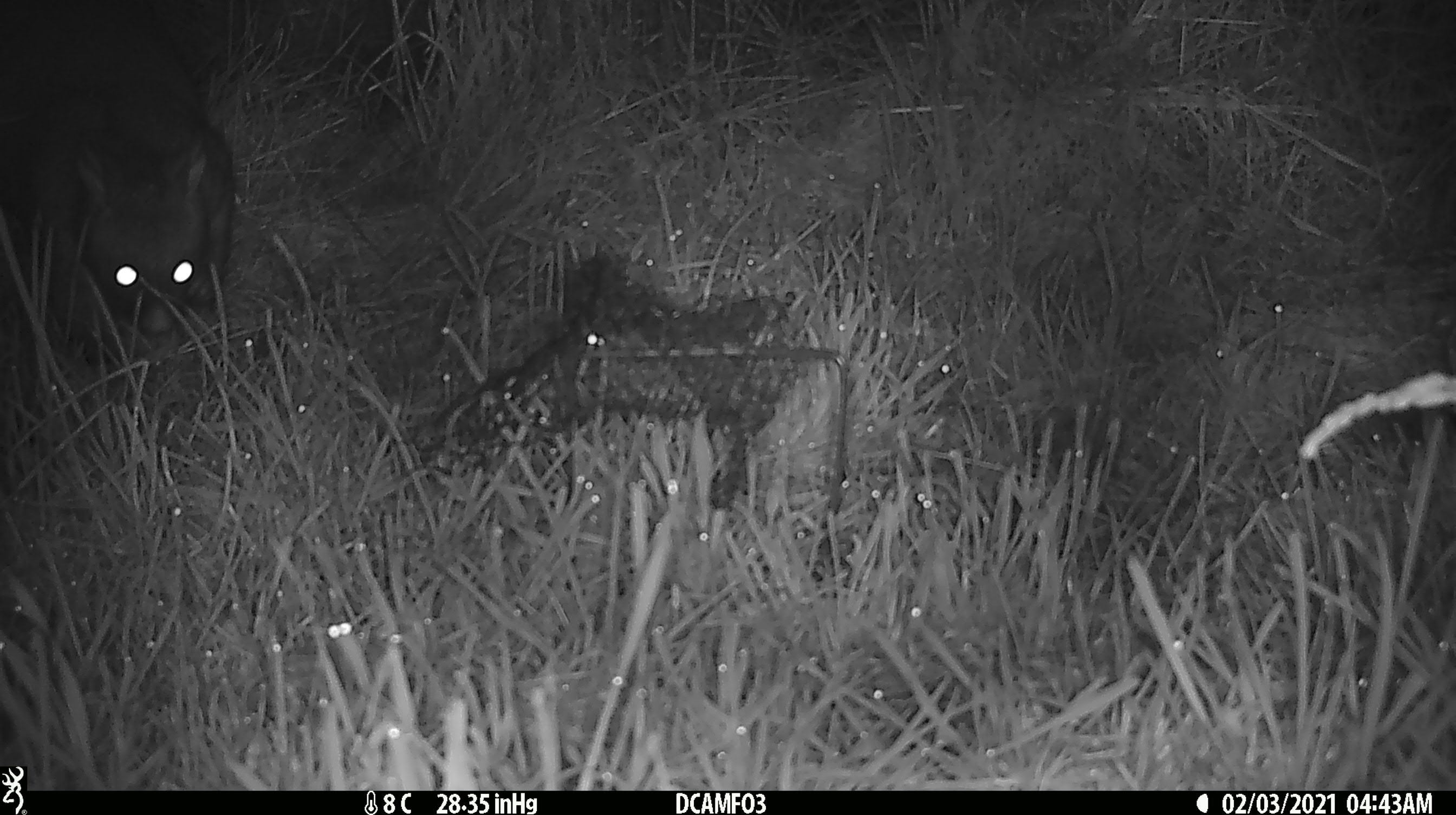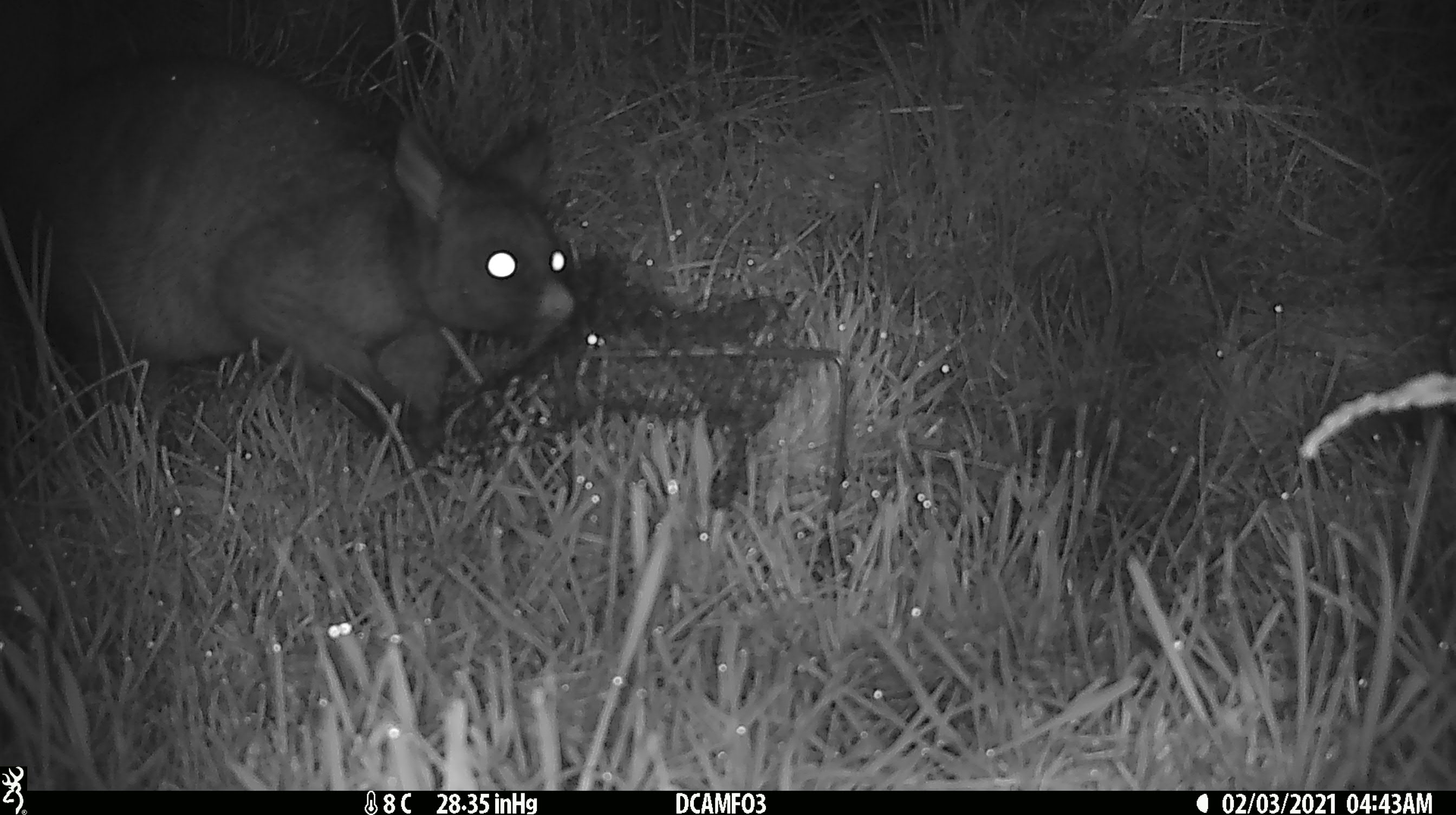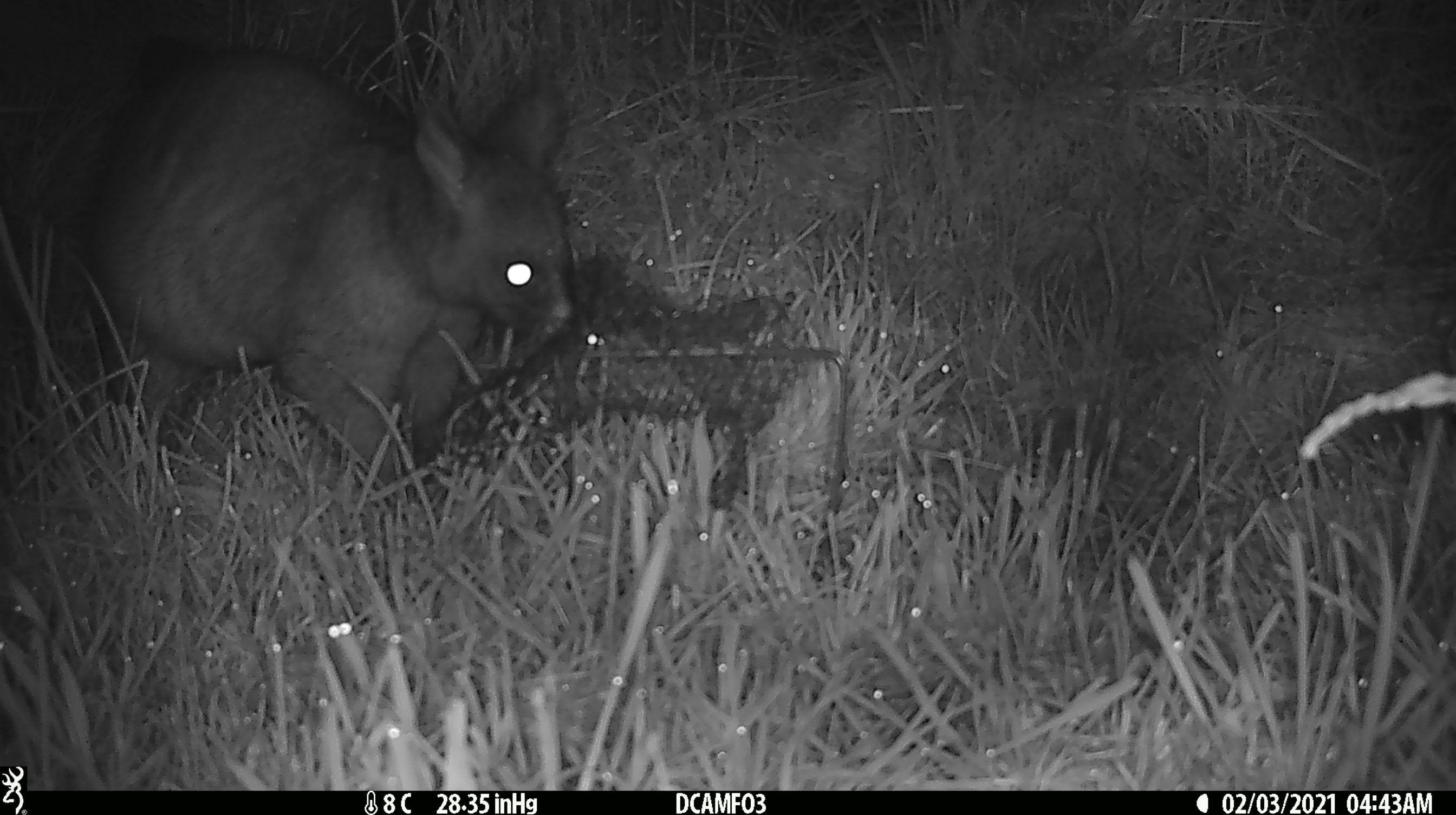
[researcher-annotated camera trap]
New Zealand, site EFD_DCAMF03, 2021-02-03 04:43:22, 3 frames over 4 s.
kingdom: Animalia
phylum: Chordata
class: Mammalia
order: Diprotodontia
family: Phalangeridae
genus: Trichosurus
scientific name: Trichosurus vulpecula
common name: common brushtail possum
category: possum